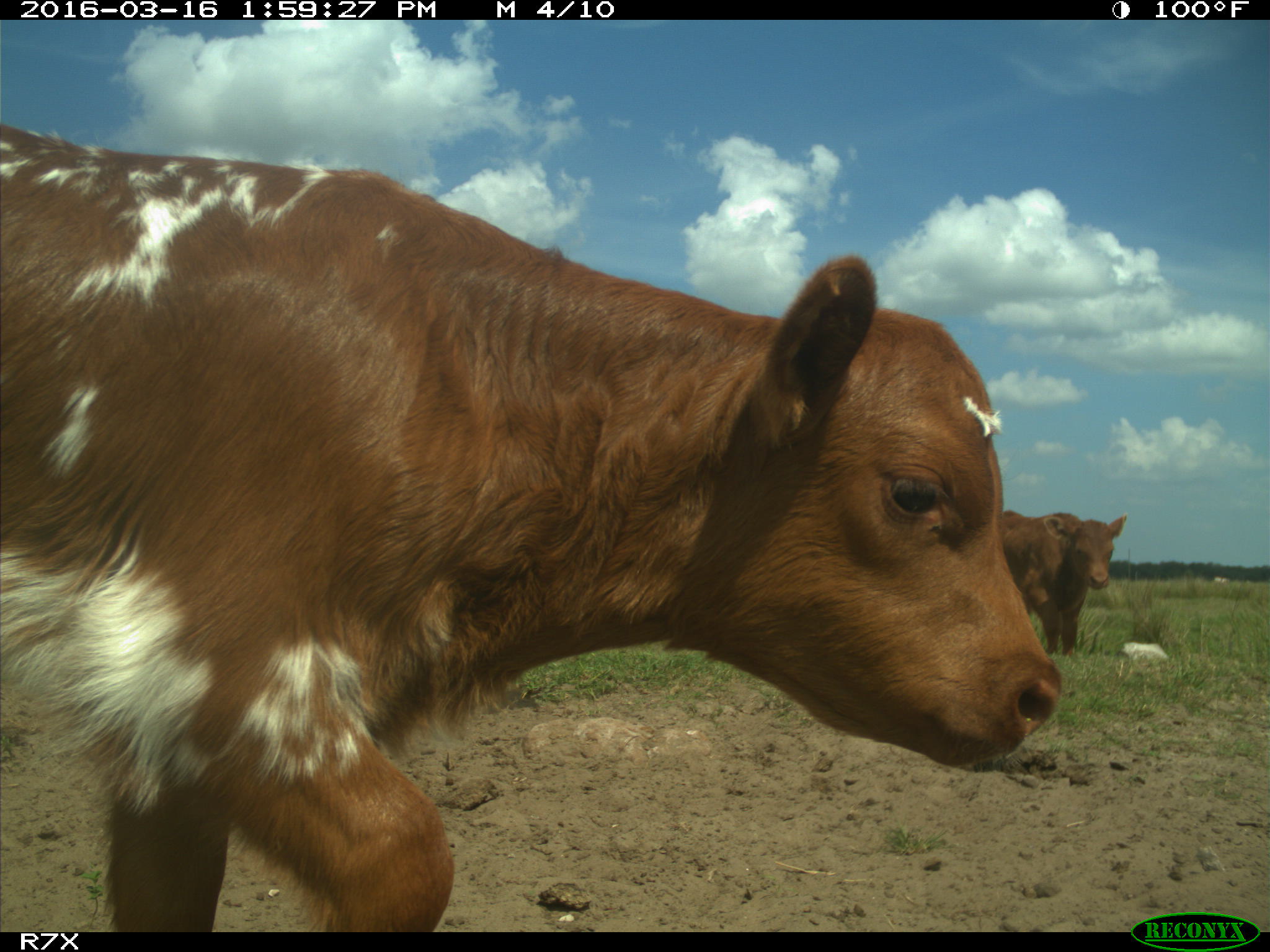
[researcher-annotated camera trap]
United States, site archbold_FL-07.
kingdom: Animalia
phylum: Chordata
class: Mammalia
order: Artiodactyla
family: Bovidae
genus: Bos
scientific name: Bos taurus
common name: domestic cow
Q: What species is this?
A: Bos taurus (domestic cow).